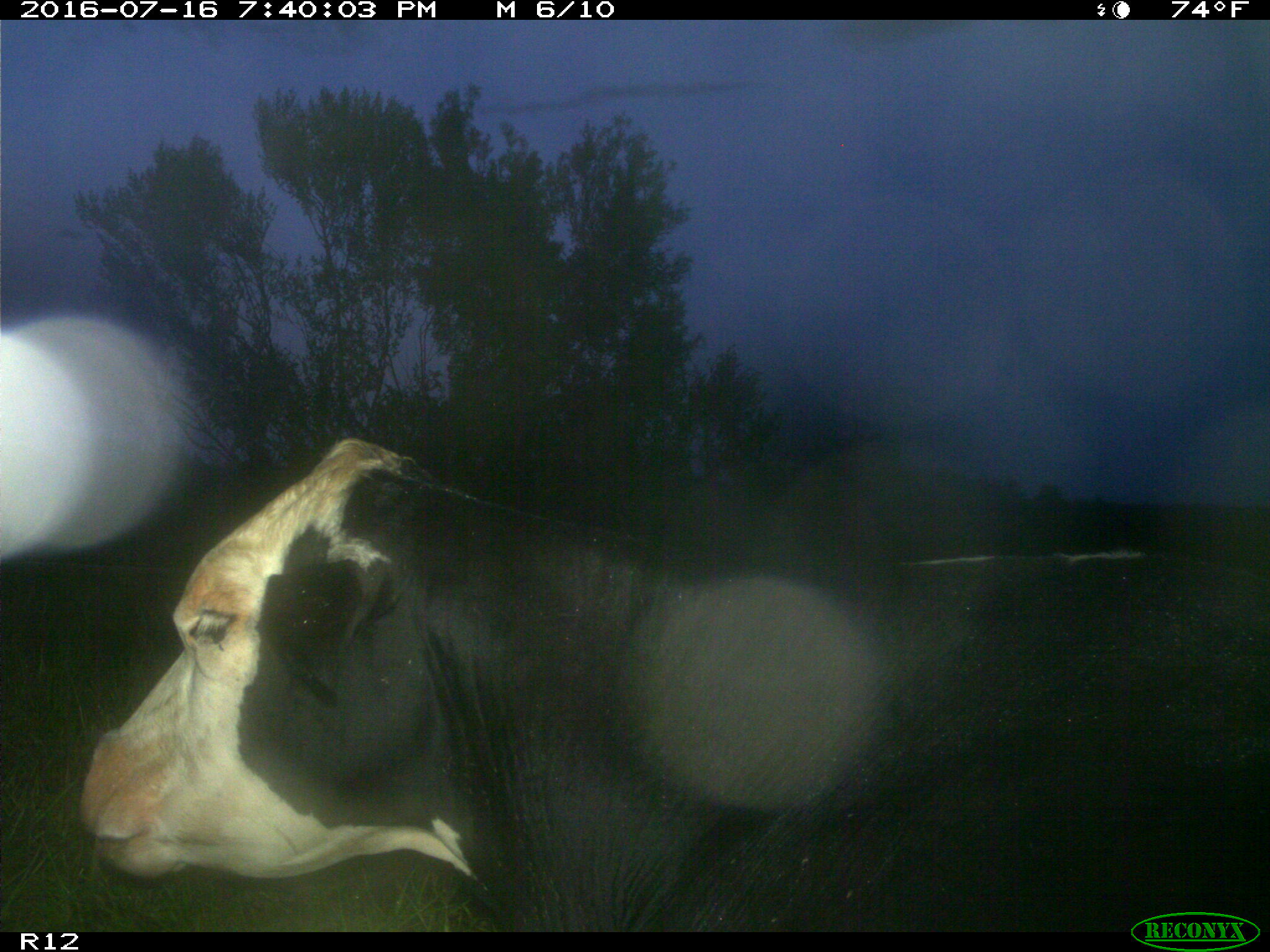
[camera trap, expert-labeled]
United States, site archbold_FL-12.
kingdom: Animalia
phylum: Chordata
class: Mammalia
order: Artiodactyla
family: Bovidae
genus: Bos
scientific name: Bos taurus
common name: domestic cow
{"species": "Bos taurus (domestic cow)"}